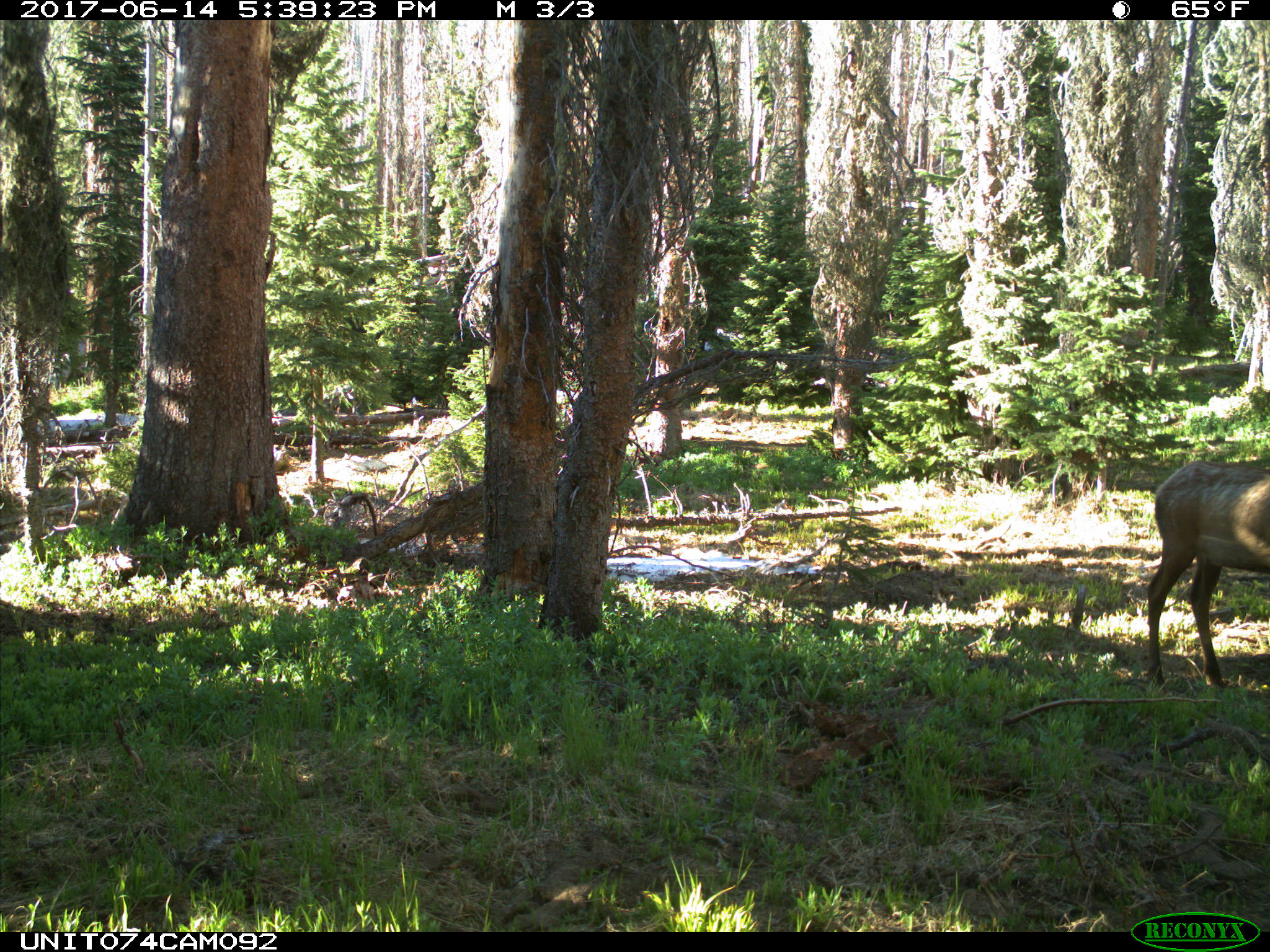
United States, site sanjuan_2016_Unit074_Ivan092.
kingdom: Animalia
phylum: Chordata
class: Mammalia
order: Artiodactyla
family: Cervidae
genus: Cervus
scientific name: Cervus elaphus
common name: red deer